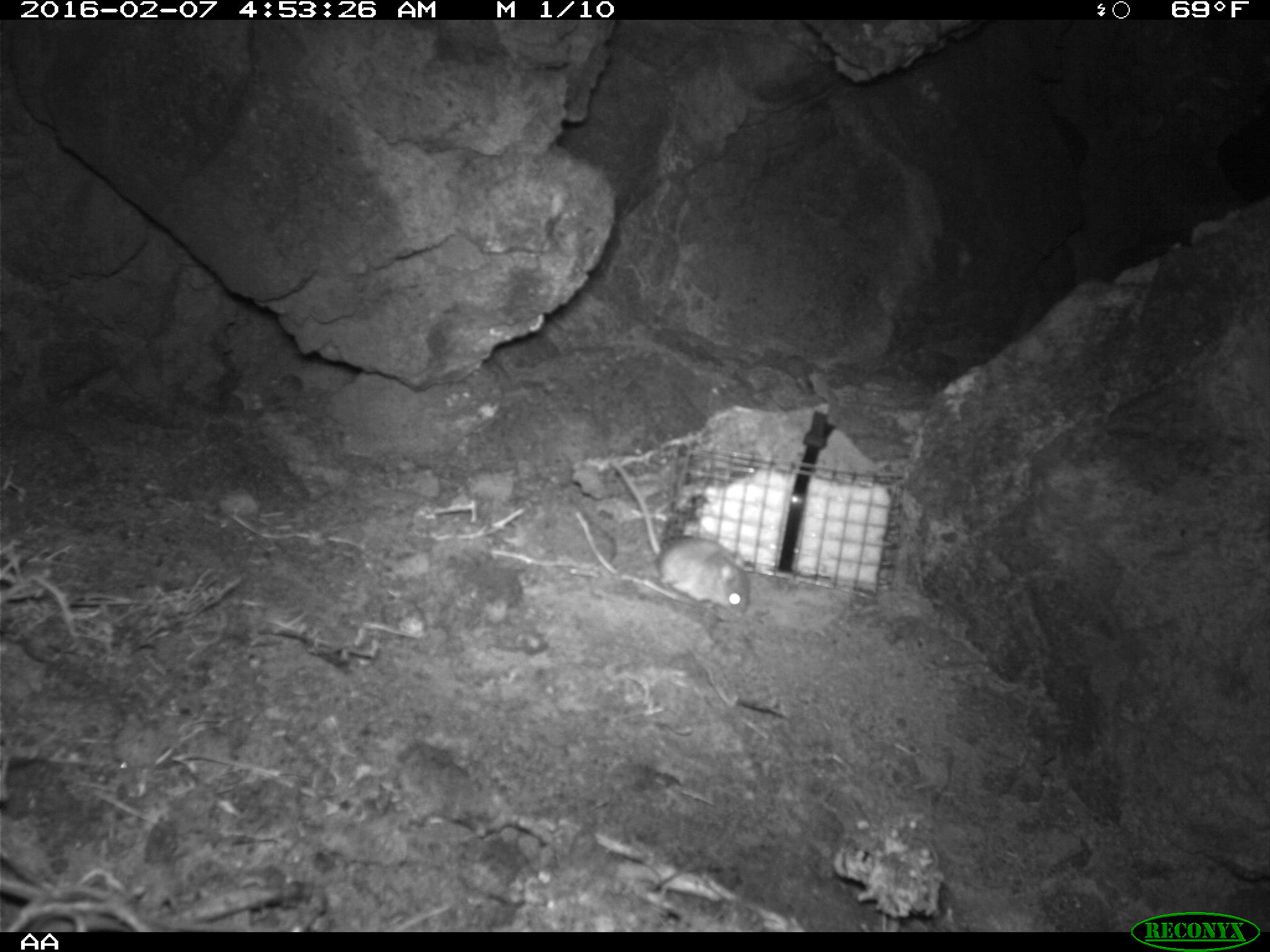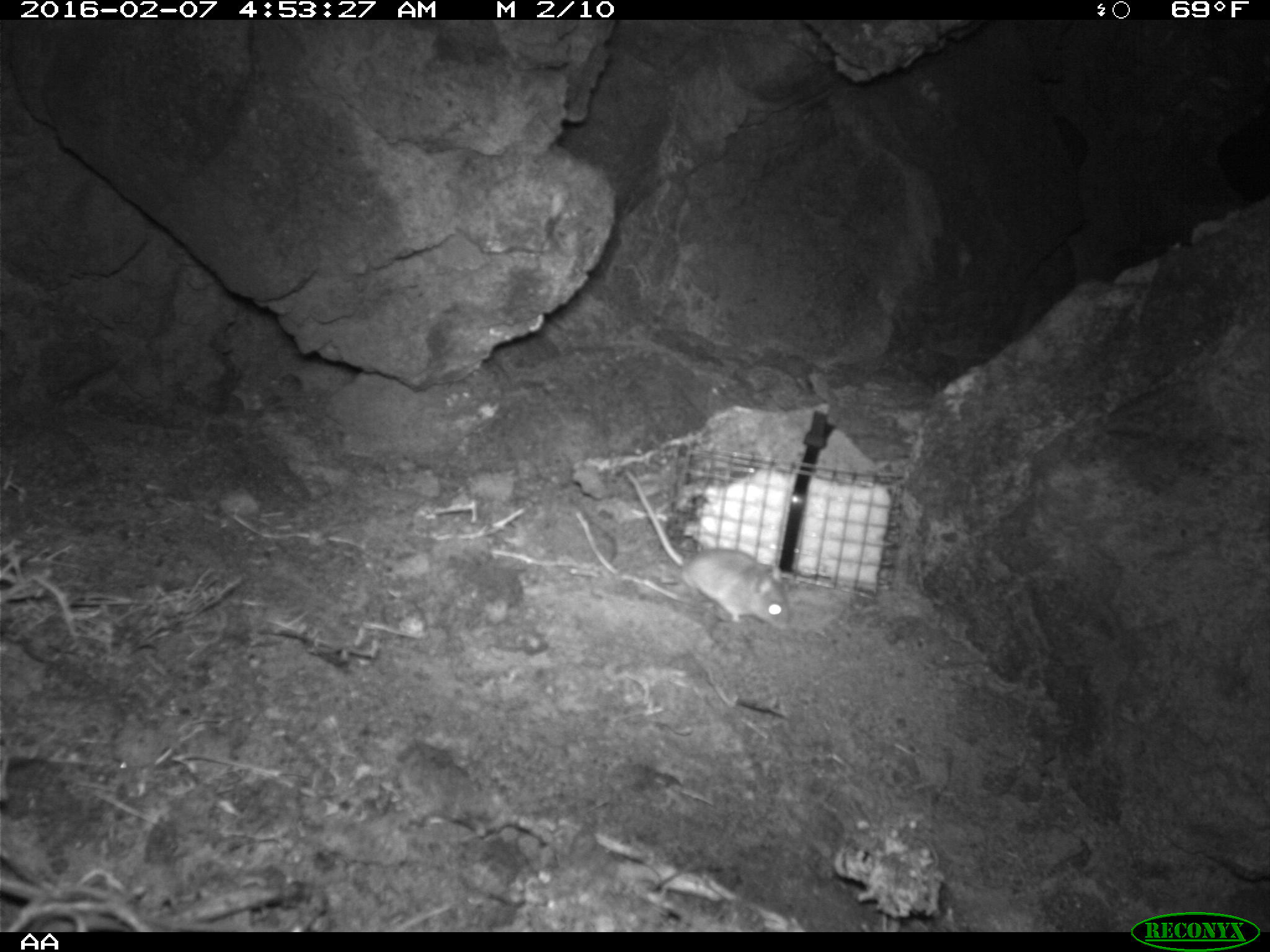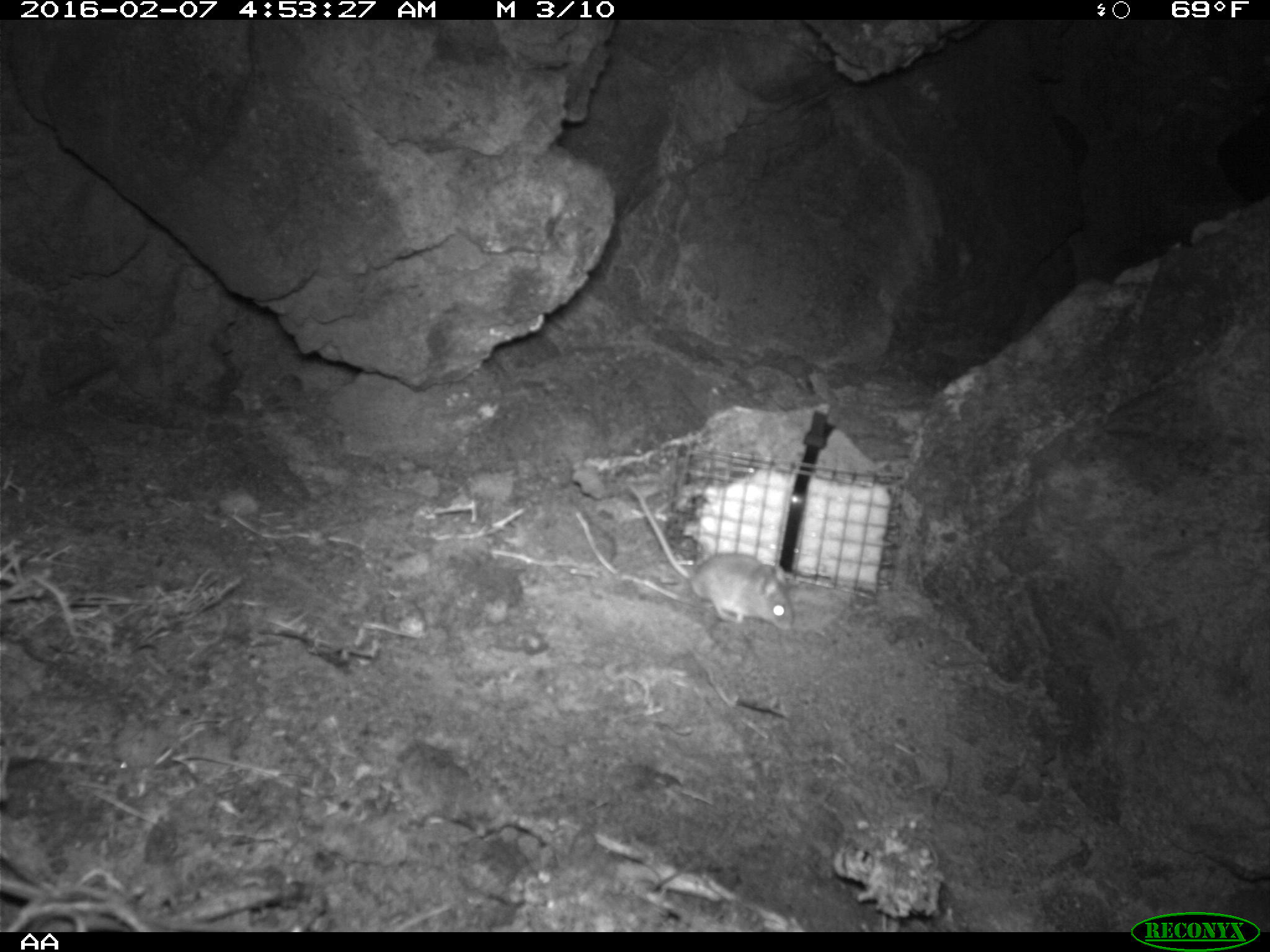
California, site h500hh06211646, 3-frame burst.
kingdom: Animalia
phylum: Chordata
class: Mammalia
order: Rodentia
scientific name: Rodentia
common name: rodent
Rodent (Rodentia).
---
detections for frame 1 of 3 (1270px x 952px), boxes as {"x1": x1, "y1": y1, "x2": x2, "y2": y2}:
rodent: {"x1": 610, "y1": 460, "x2": 749, "y2": 625}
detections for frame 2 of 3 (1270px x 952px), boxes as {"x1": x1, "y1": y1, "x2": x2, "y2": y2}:
rodent: {"x1": 625, "y1": 467, "x2": 792, "y2": 629}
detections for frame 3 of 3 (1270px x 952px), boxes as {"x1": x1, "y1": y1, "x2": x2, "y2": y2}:
rodent: {"x1": 626, "y1": 482, "x2": 794, "y2": 629}